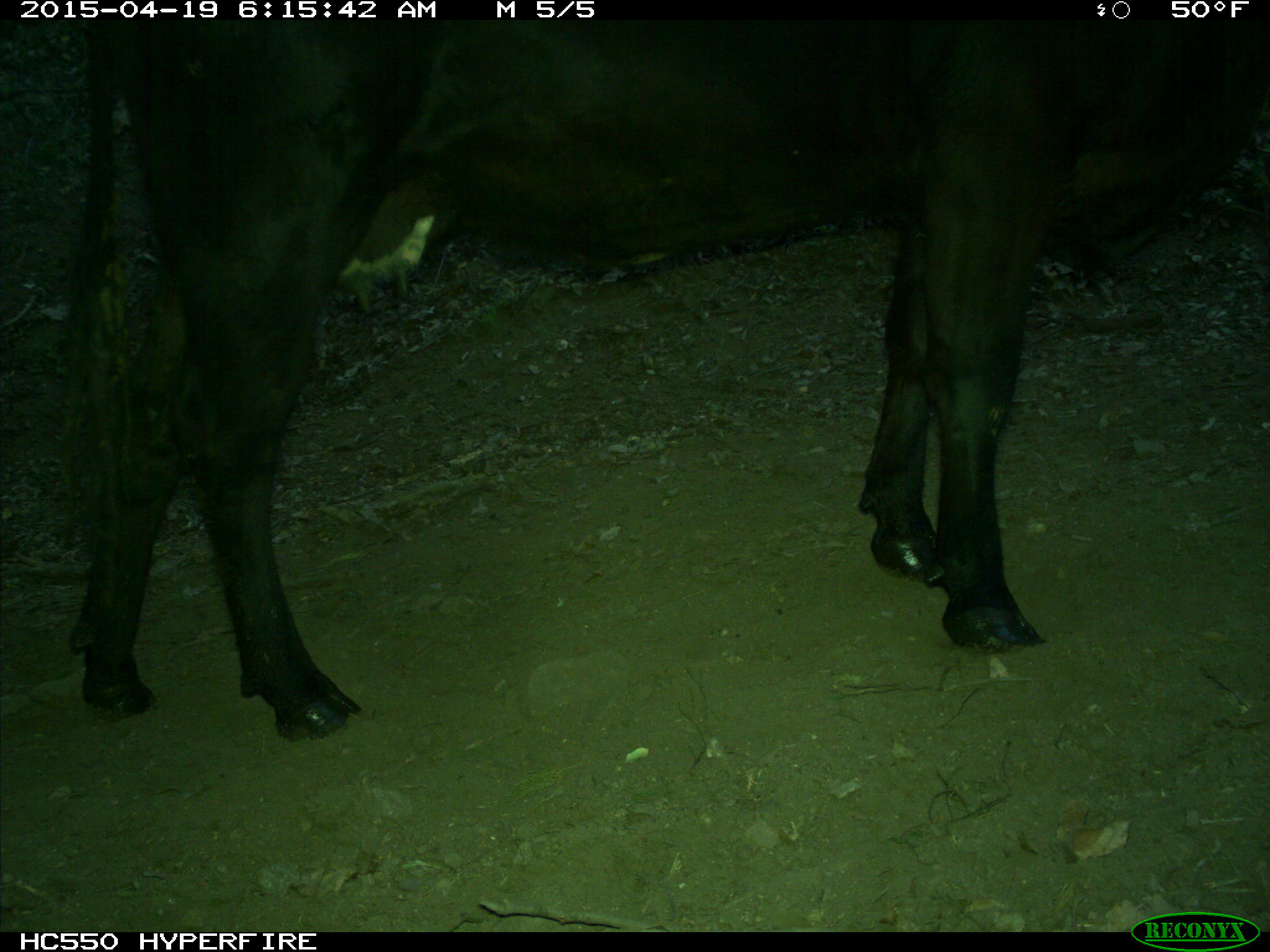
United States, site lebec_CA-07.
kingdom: Animalia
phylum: Chordata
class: Mammalia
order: Artiodactyla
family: Bovidae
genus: Bos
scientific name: Bos taurus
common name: domestic cow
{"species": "Bos taurus (domestic cow)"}